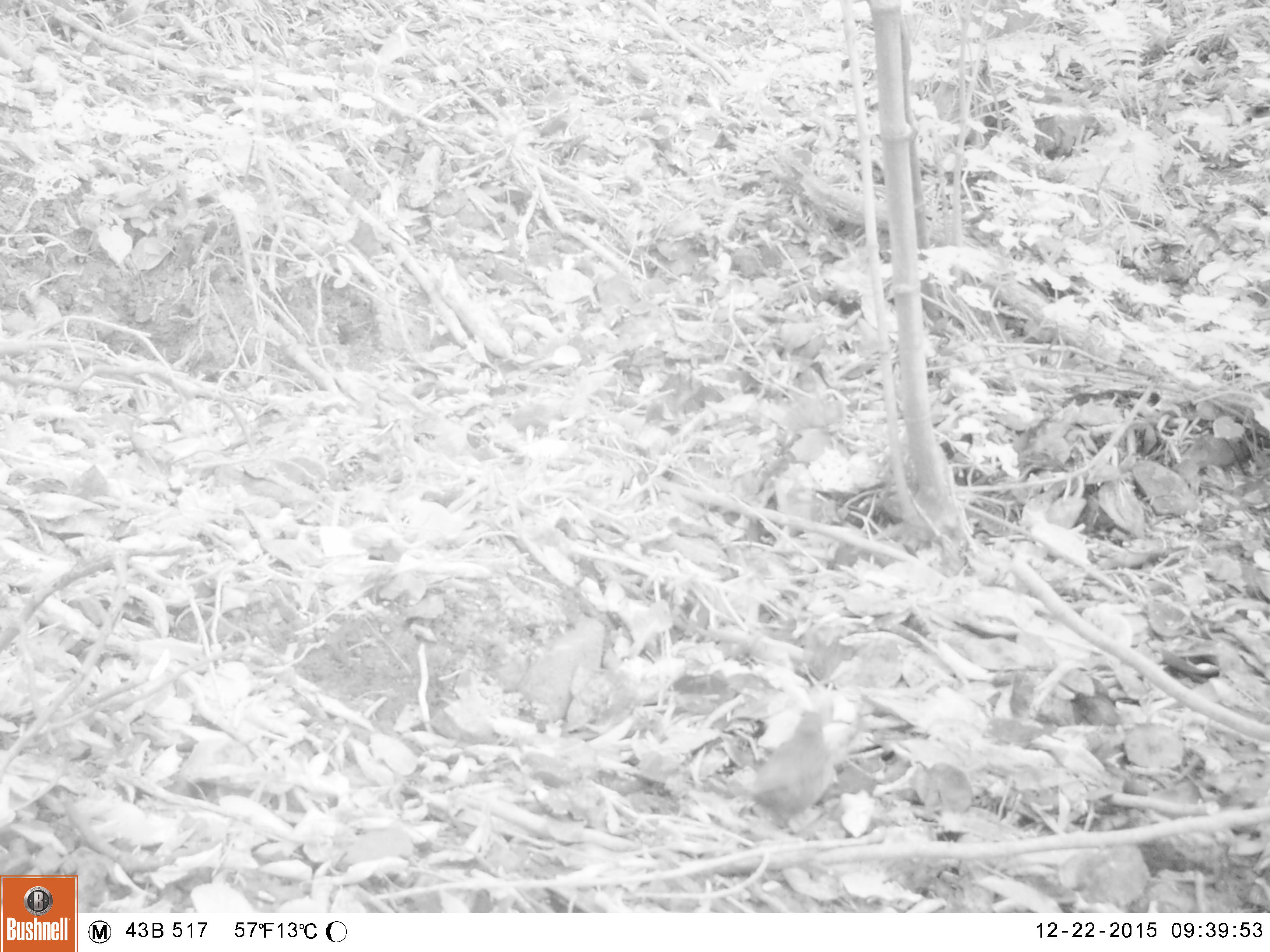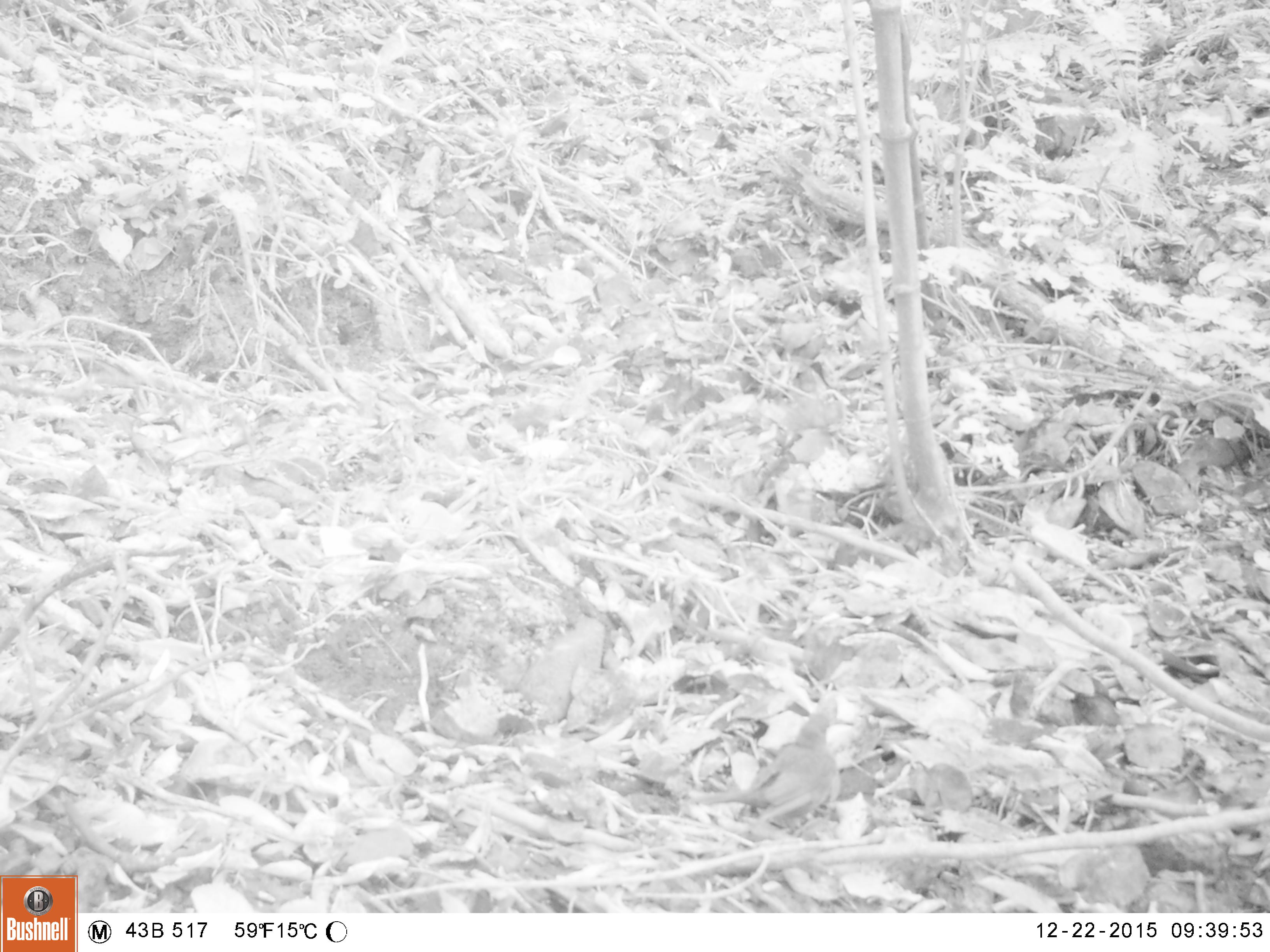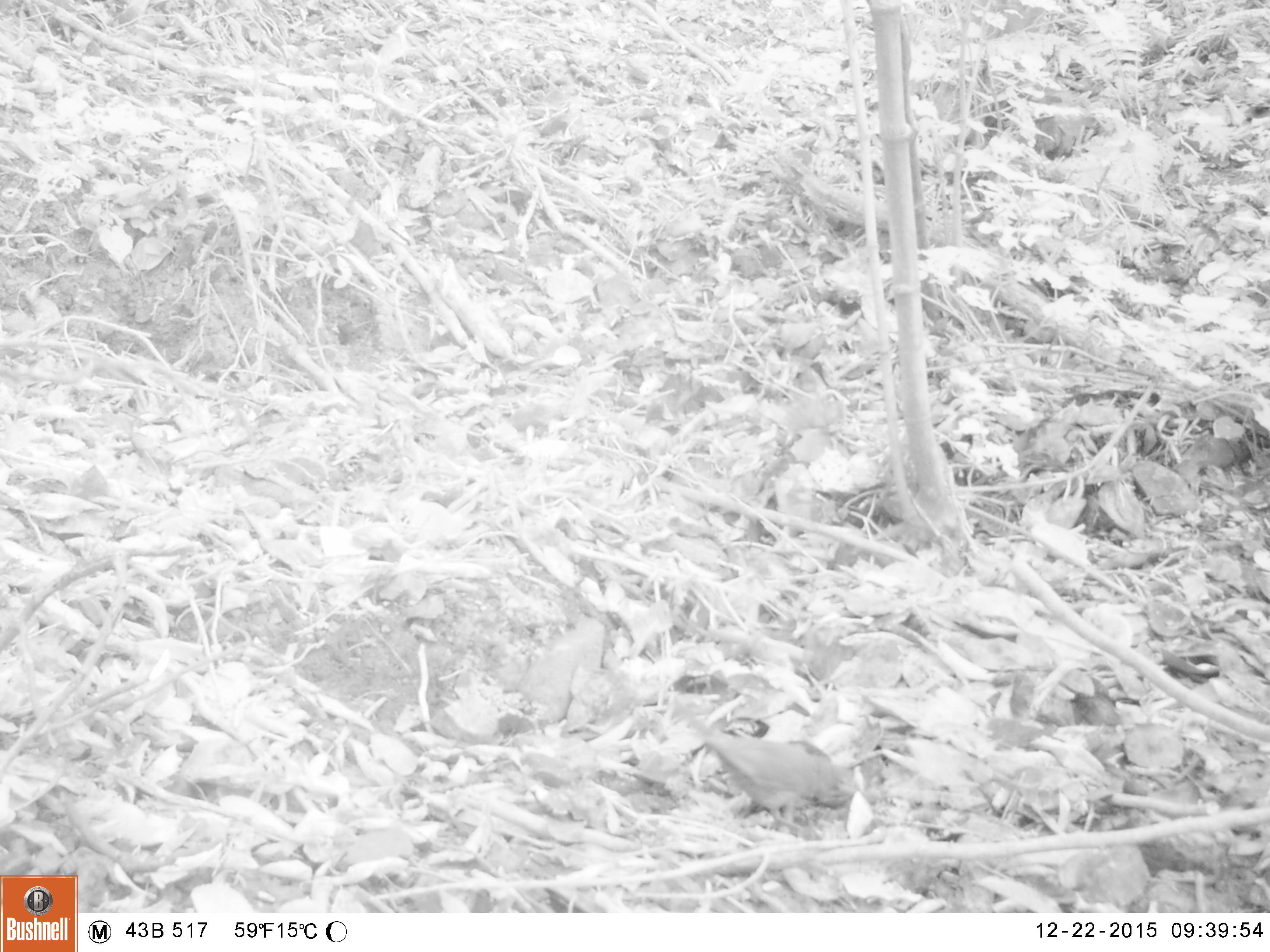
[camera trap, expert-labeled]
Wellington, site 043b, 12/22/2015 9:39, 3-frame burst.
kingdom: Animalia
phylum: Chordata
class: Aves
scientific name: Aves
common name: bird